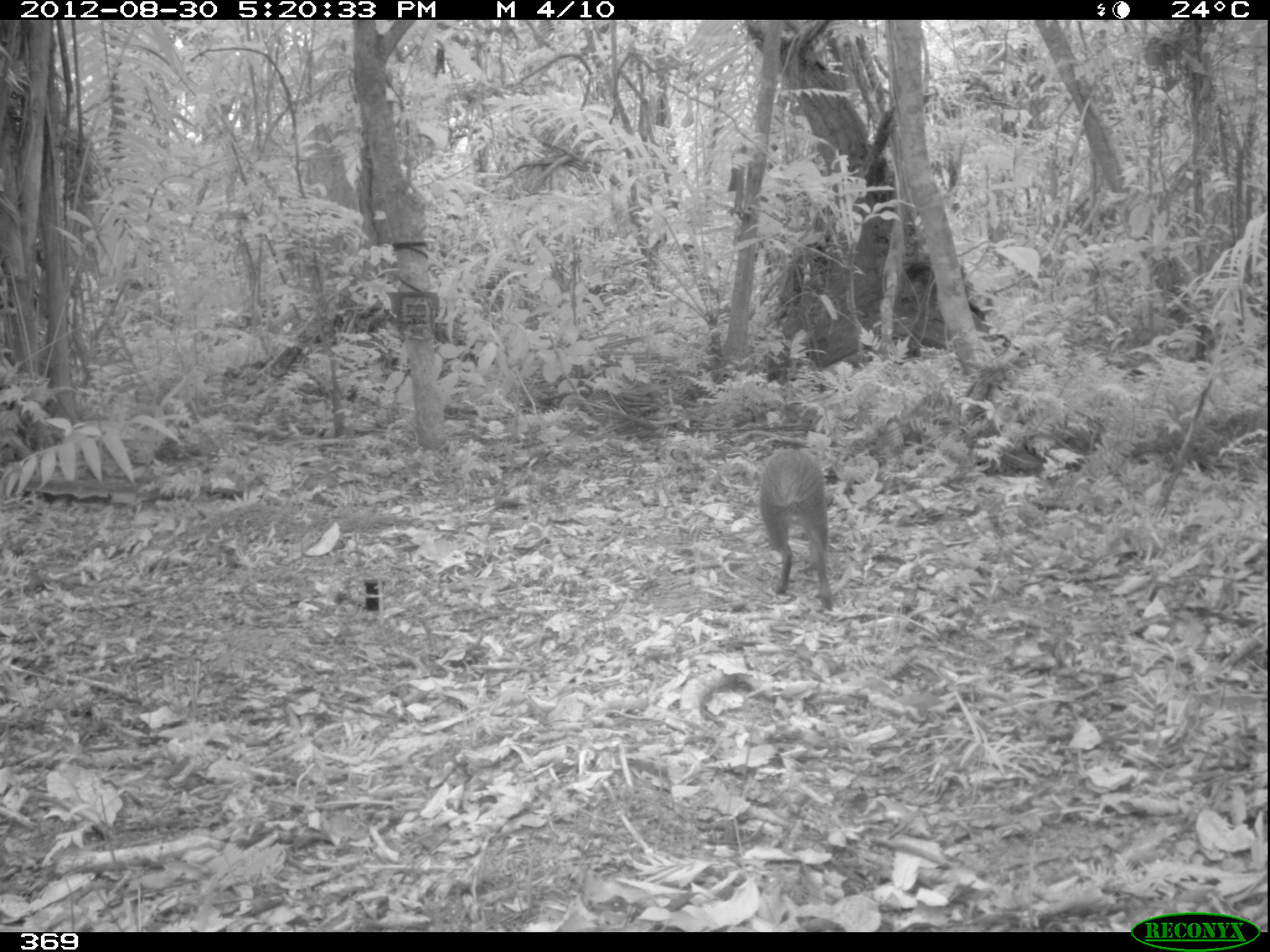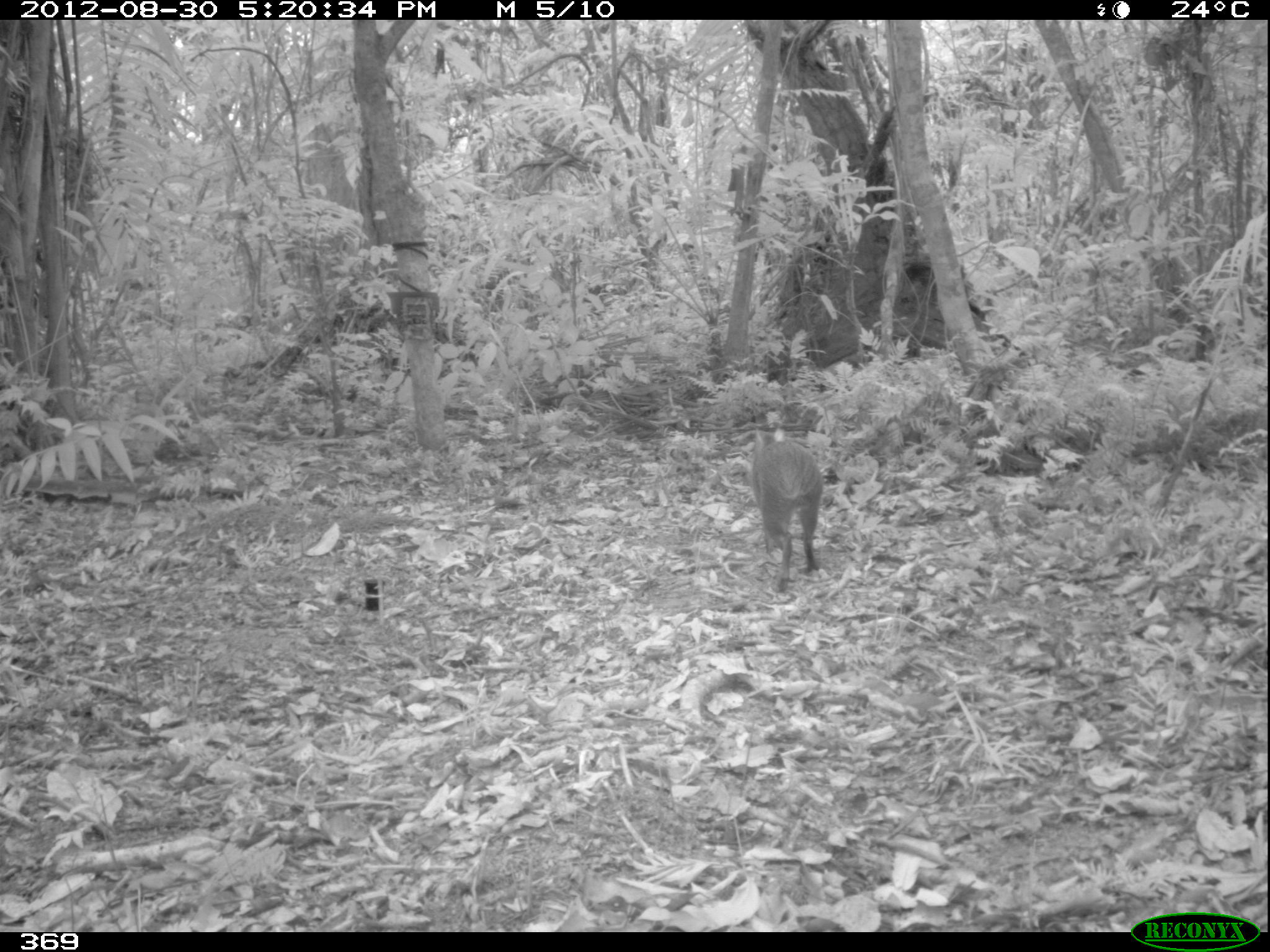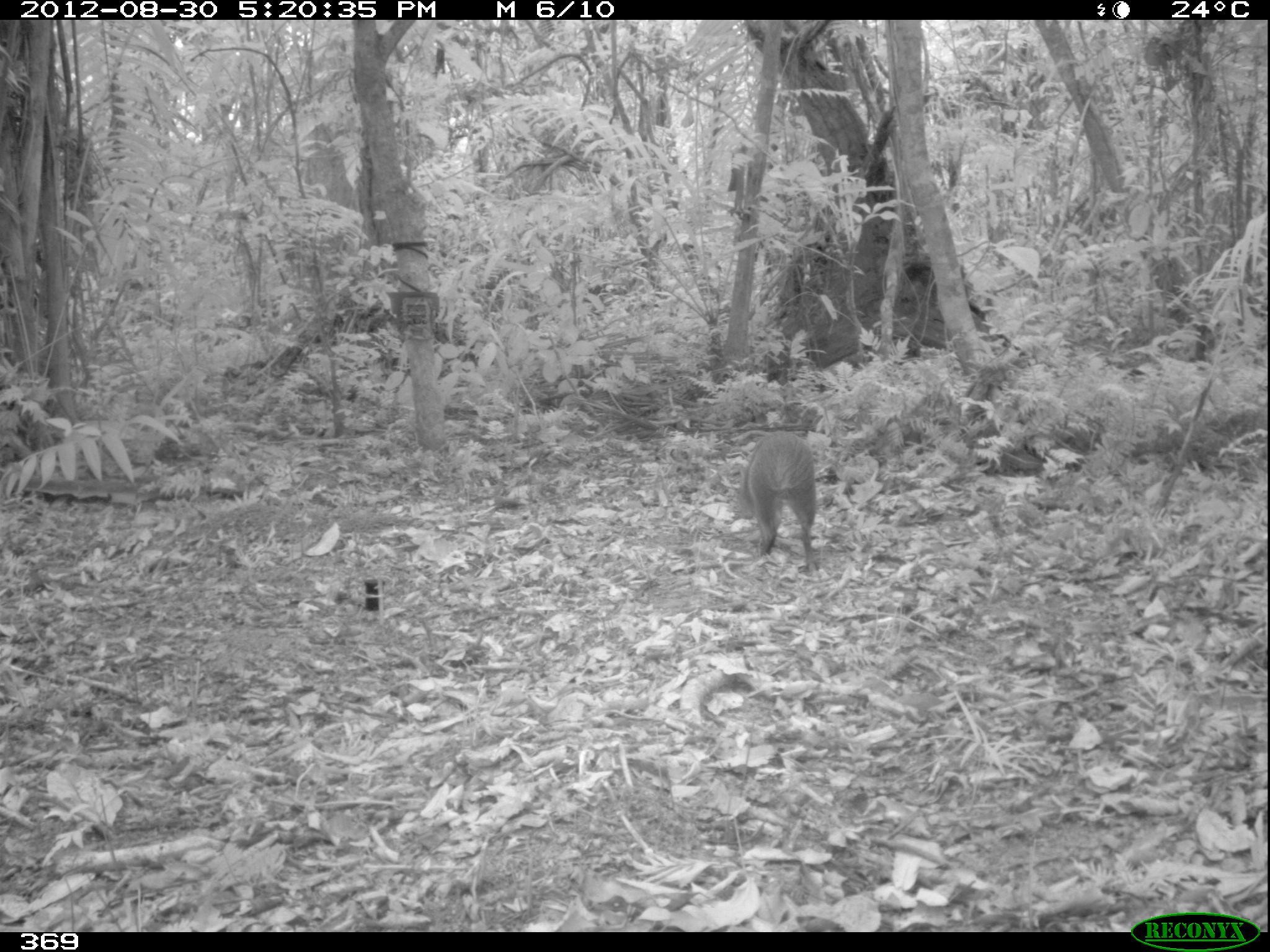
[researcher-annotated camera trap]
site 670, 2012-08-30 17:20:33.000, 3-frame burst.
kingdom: Animalia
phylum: Chordata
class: Mammalia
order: Rodentia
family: Dasyproctidae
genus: Dasyprocta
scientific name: Dasyprocta punctata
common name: central american agouti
Dasyprocta punctata (central american agouti).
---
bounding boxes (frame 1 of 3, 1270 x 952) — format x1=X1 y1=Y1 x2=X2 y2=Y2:
dasyprocta punctata: x1=755 y1=444 x2=837 y2=610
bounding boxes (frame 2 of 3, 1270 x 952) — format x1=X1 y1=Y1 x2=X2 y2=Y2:
dasyprocta punctata: x1=751 y1=428 x2=822 y2=592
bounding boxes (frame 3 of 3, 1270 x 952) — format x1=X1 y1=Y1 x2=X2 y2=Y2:
dasyprocta punctata: x1=735 y1=430 x2=822 y2=572